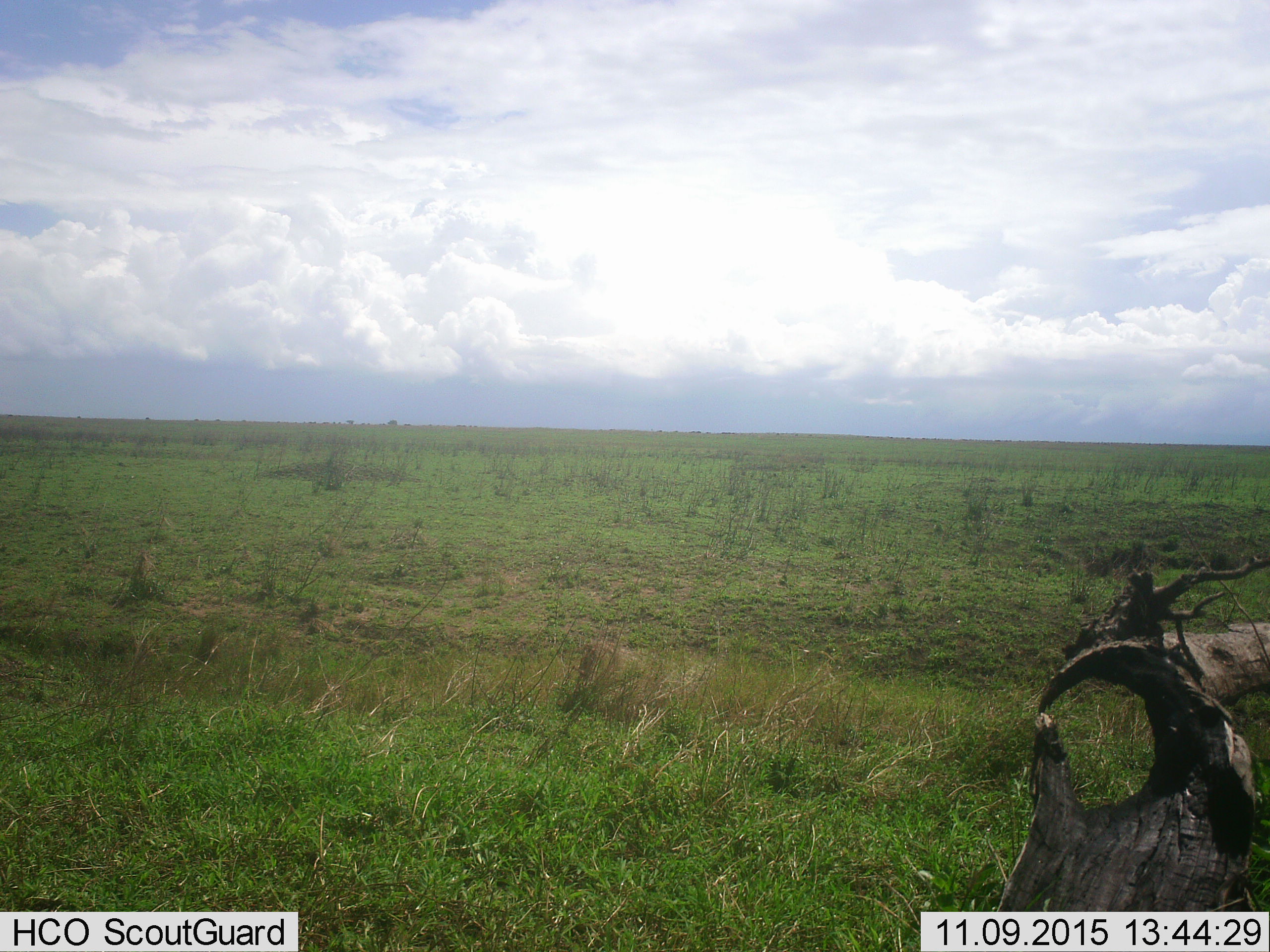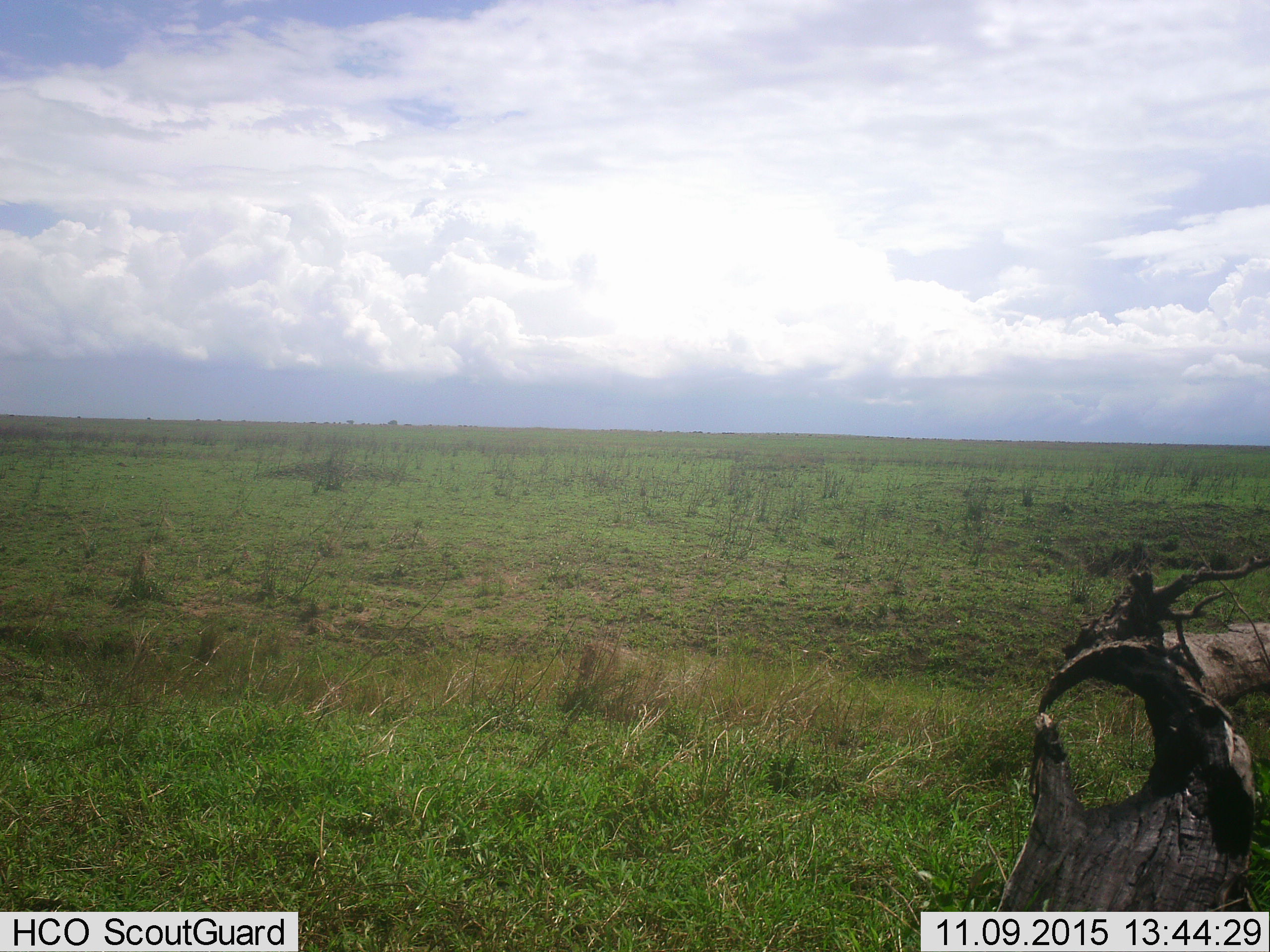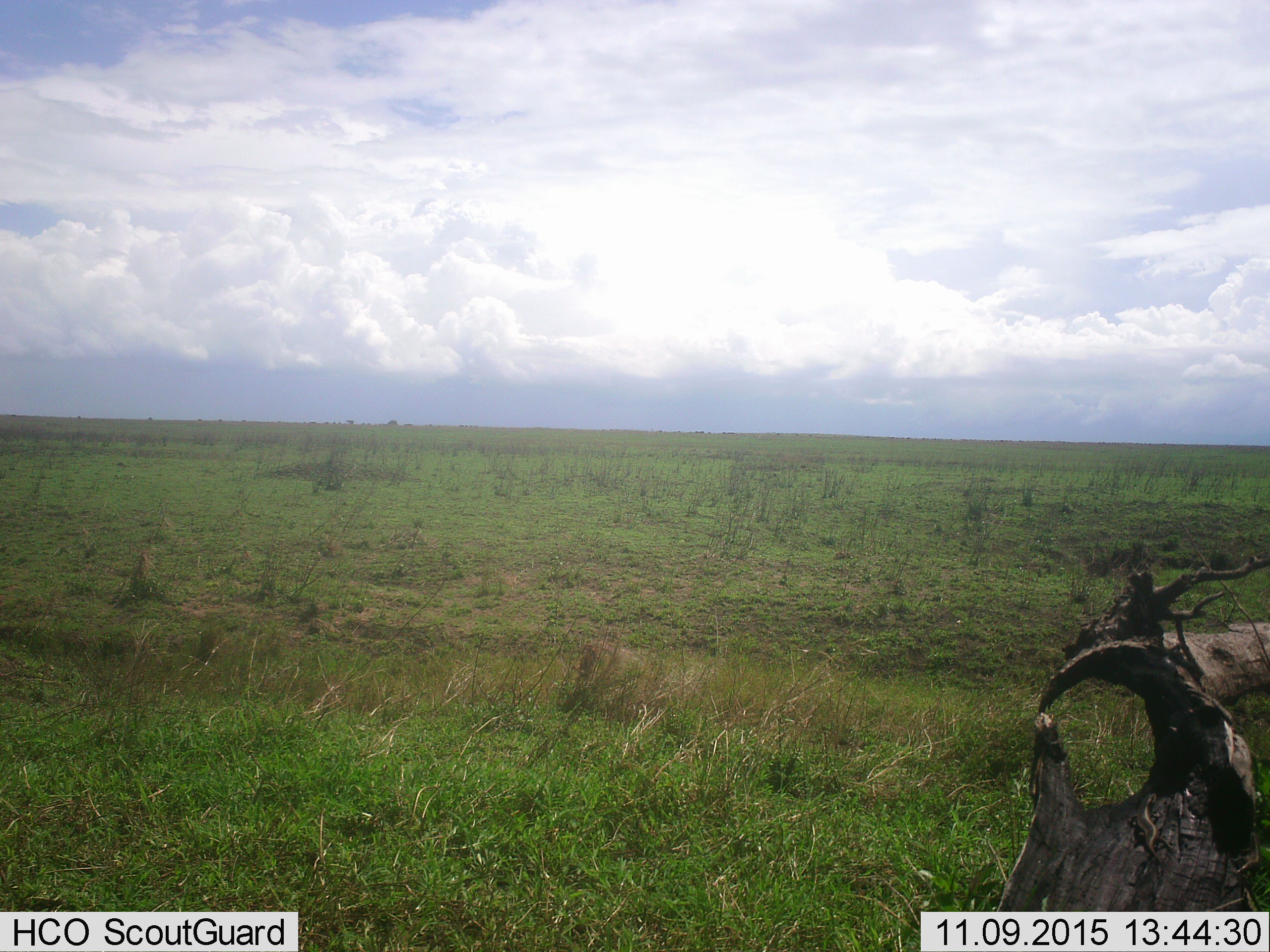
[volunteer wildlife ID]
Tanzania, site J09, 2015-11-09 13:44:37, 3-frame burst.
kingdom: Animalia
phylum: Chordata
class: Reptilia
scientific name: Reptilia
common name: reptiles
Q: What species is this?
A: Reptiles (Reptilia).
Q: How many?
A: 2.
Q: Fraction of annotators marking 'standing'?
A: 0%.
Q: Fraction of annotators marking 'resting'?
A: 0%.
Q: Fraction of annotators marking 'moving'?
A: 100%.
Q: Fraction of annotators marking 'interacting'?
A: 0%.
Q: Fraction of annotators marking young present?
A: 0%.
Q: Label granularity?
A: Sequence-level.